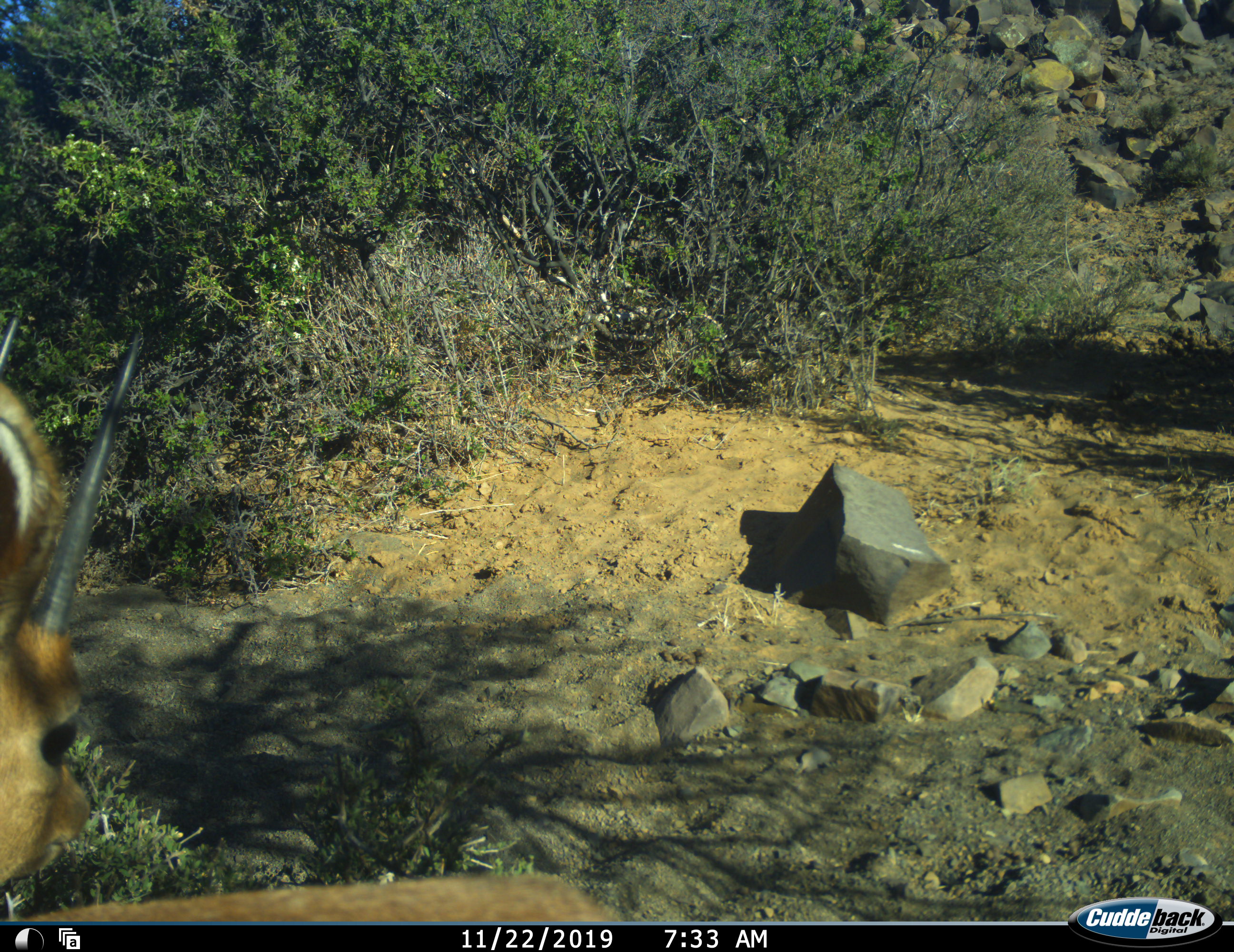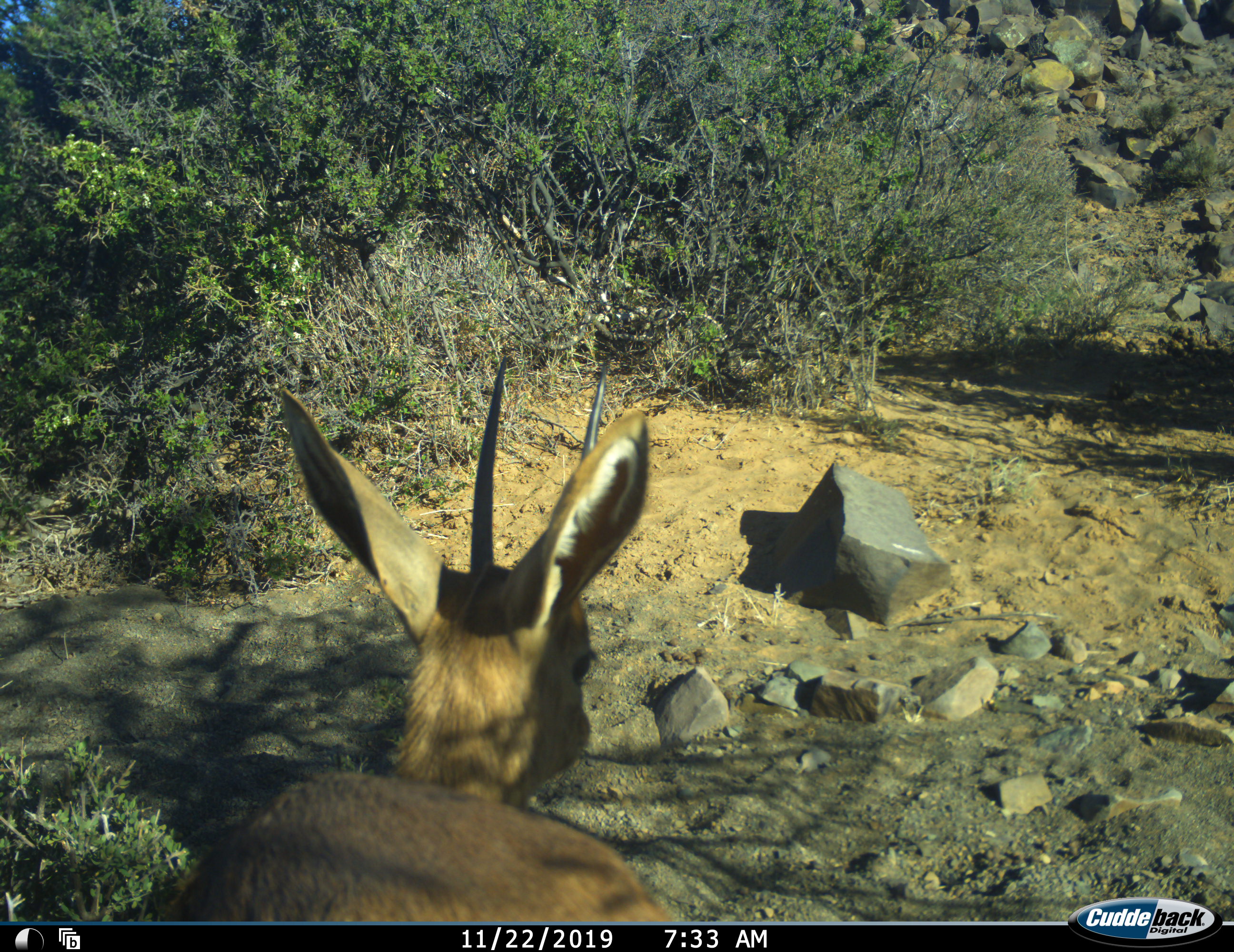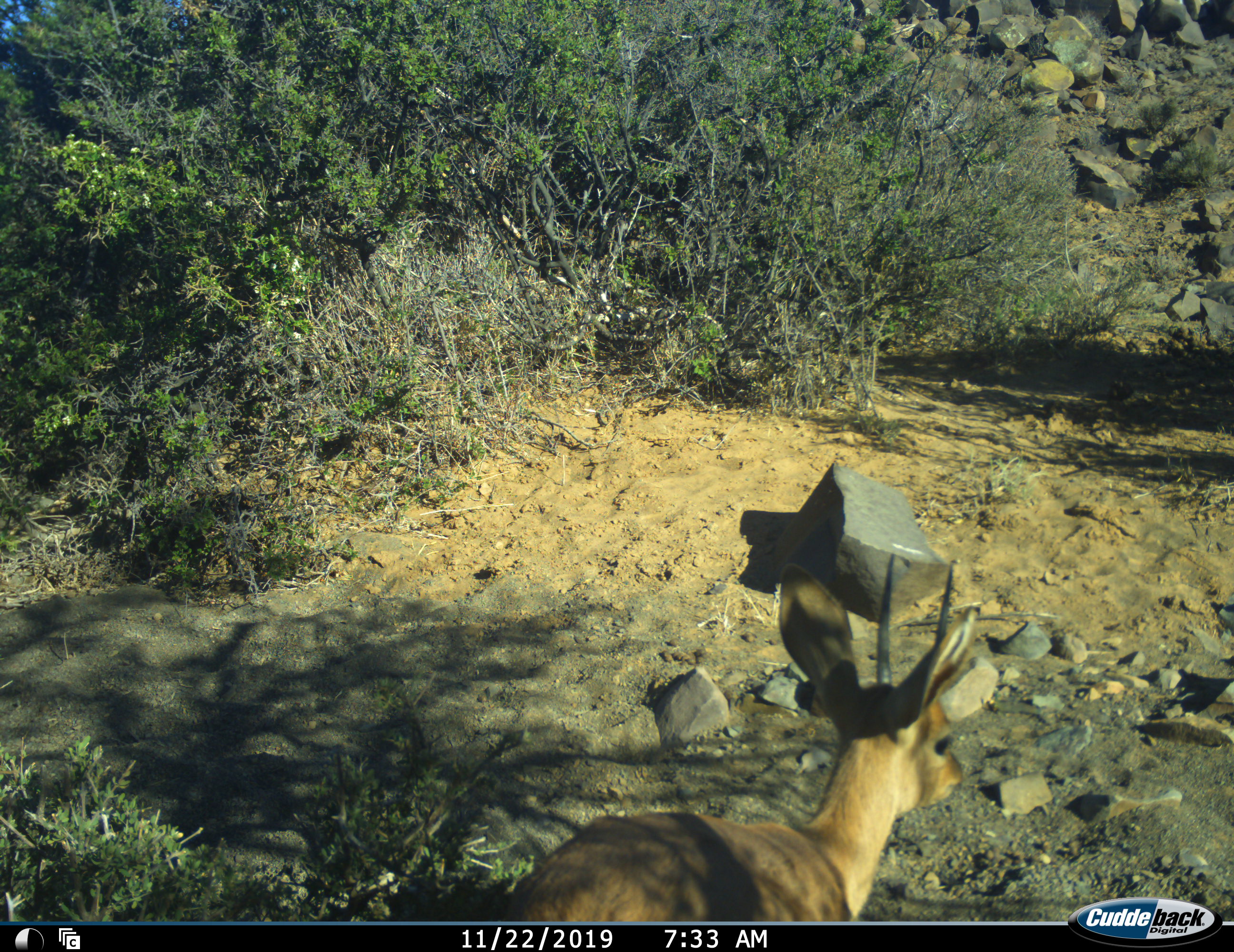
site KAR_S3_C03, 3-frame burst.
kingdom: Animalia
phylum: Chordata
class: Mammalia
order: Artiodactyla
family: Bovidae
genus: Raphicerus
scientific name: Raphicerus campestris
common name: steenbok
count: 1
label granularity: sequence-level